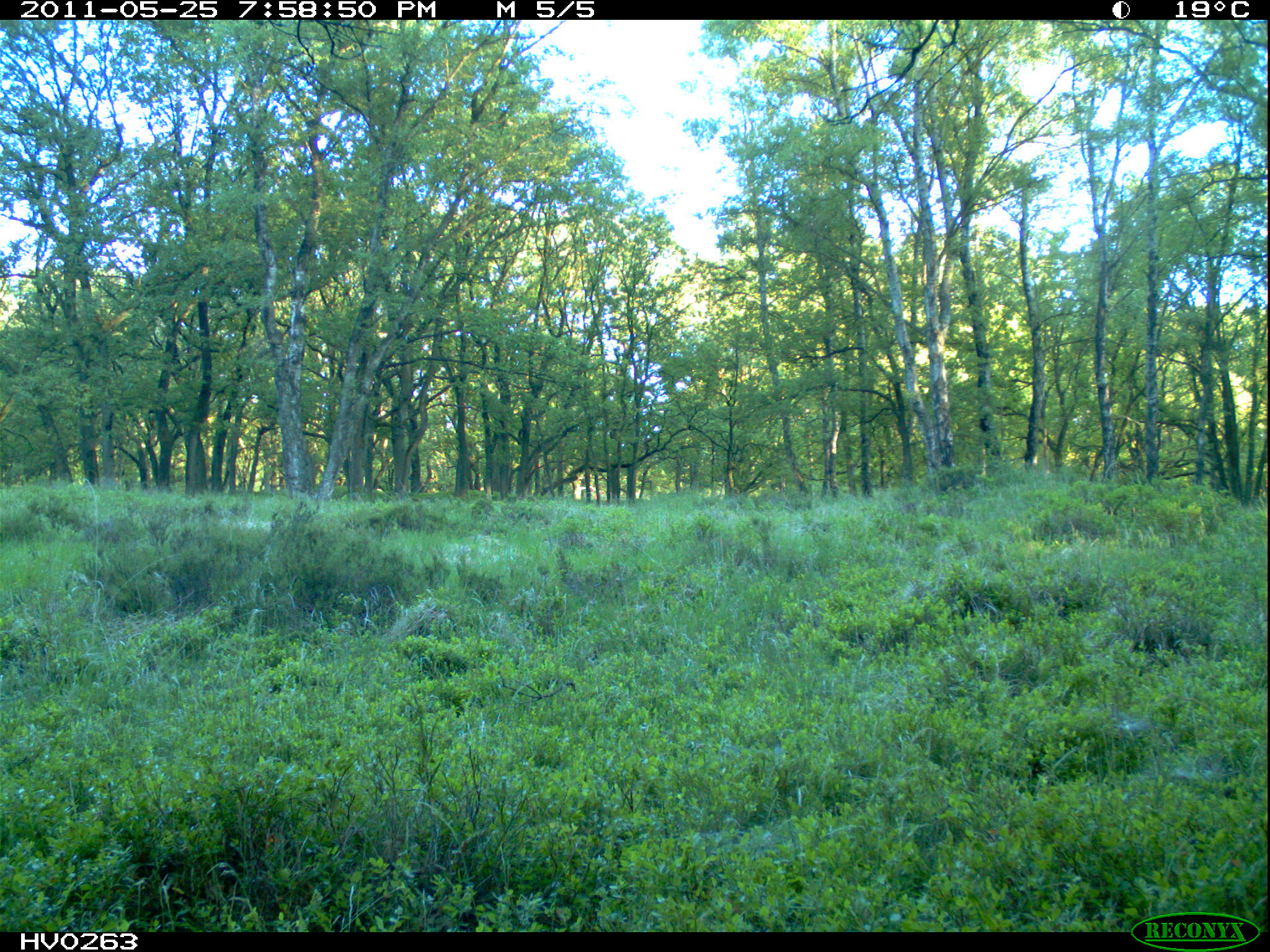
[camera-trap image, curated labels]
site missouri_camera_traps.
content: no animal present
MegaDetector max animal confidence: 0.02